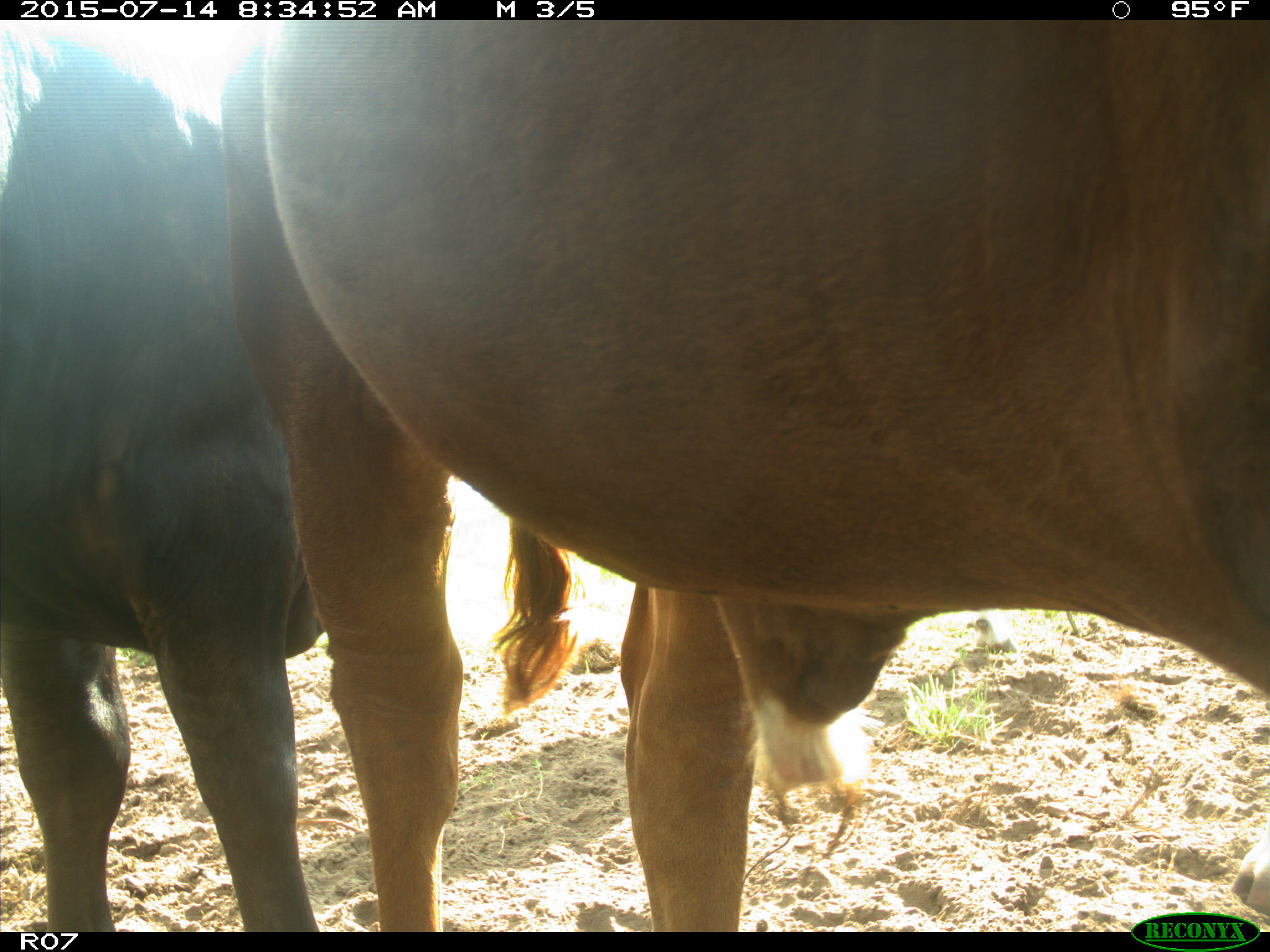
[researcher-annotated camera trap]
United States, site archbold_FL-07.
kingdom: Animalia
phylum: Chordata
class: Mammalia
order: Artiodactyla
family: Bovidae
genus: Bos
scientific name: Bos taurus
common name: domestic cow